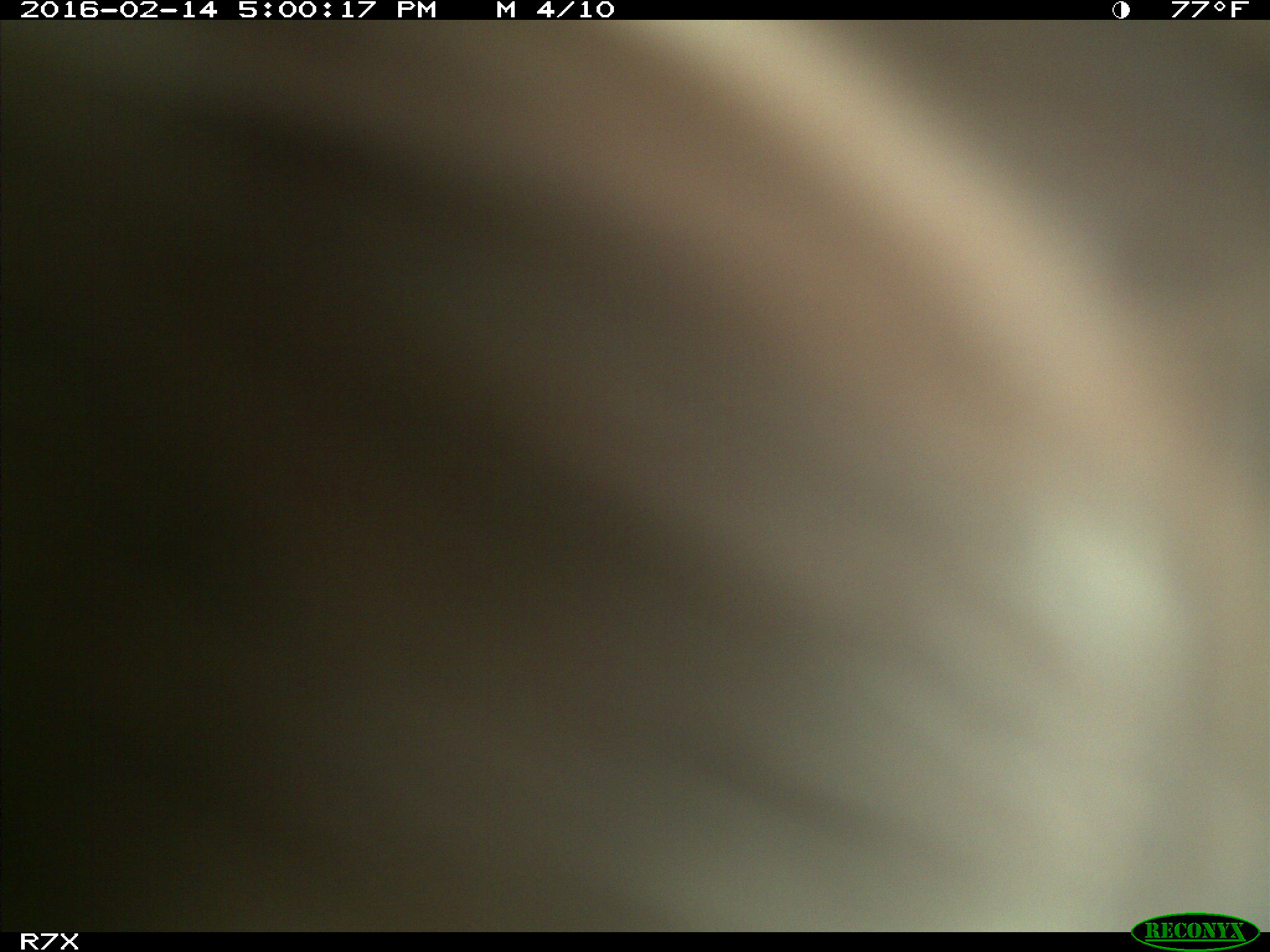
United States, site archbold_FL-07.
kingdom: Animalia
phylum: Chordata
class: Mammalia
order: Artiodactyla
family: Bovidae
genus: Bos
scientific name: Bos taurus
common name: domestic cow